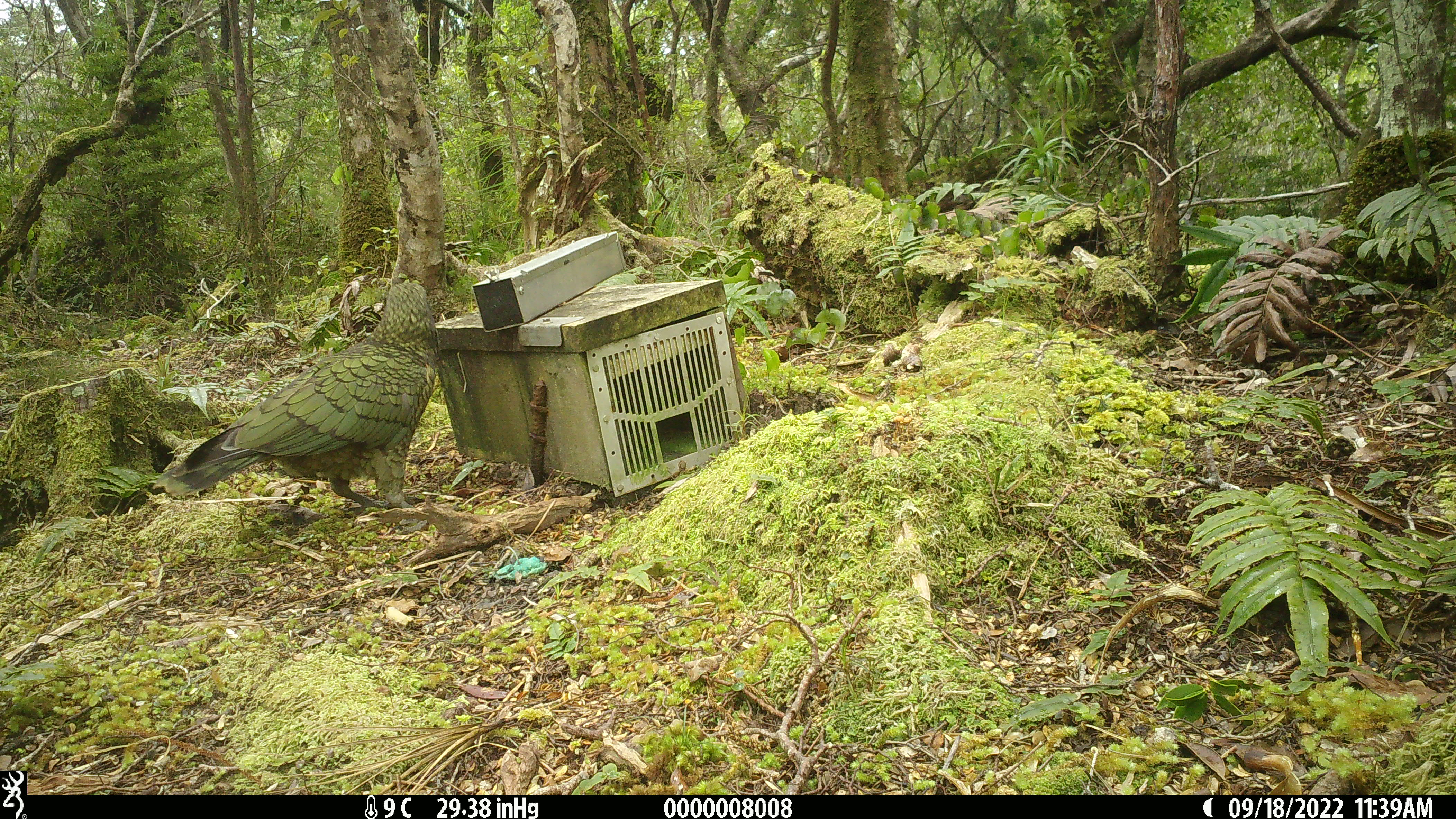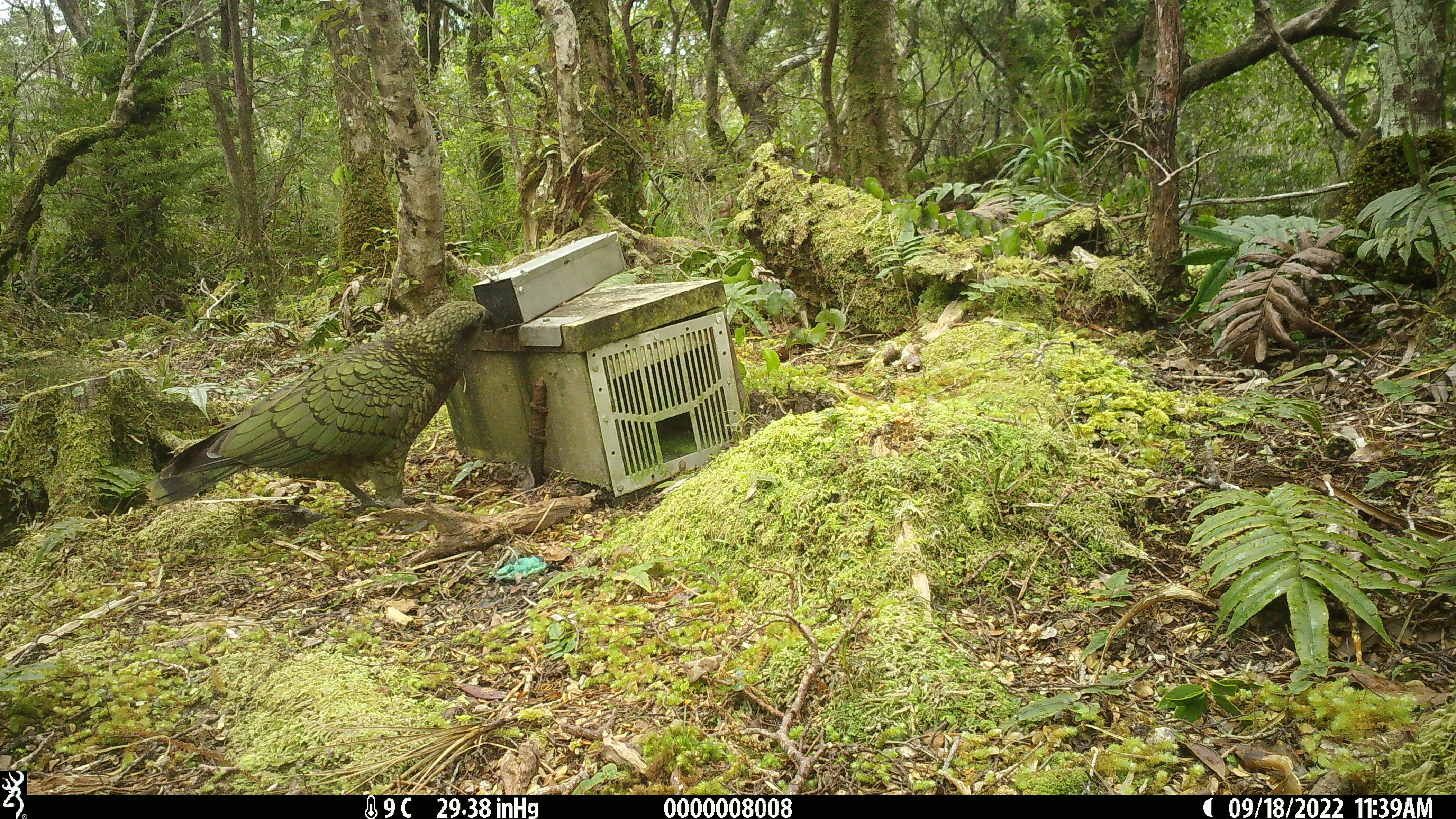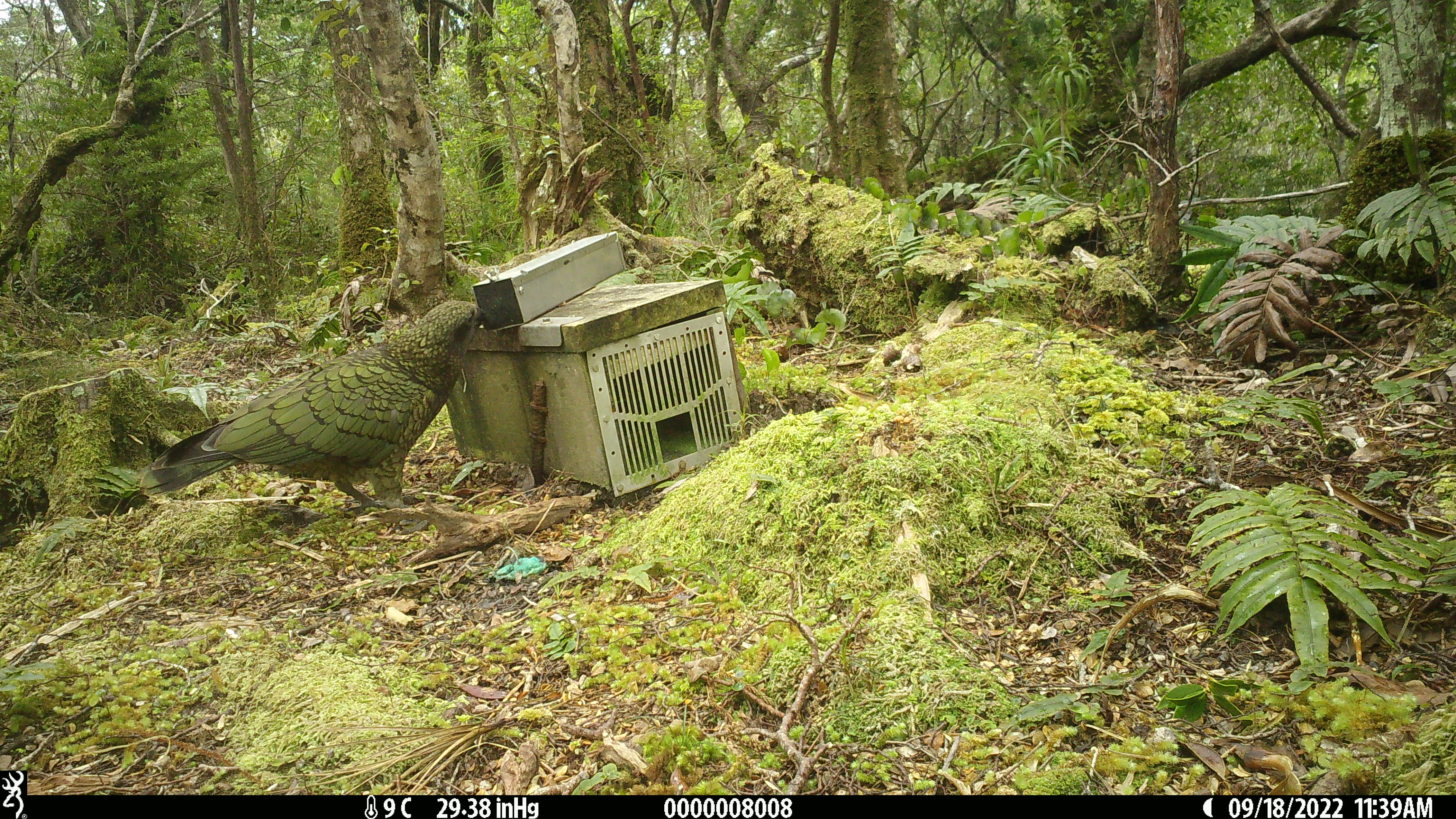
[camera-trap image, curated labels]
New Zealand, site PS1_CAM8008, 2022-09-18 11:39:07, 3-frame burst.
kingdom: Animalia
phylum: Chordata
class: Aves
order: Psittaciformes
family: Strigopidae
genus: Nestor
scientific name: Nestor notabilis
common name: kea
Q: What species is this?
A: Kea (Nestor notabilis).